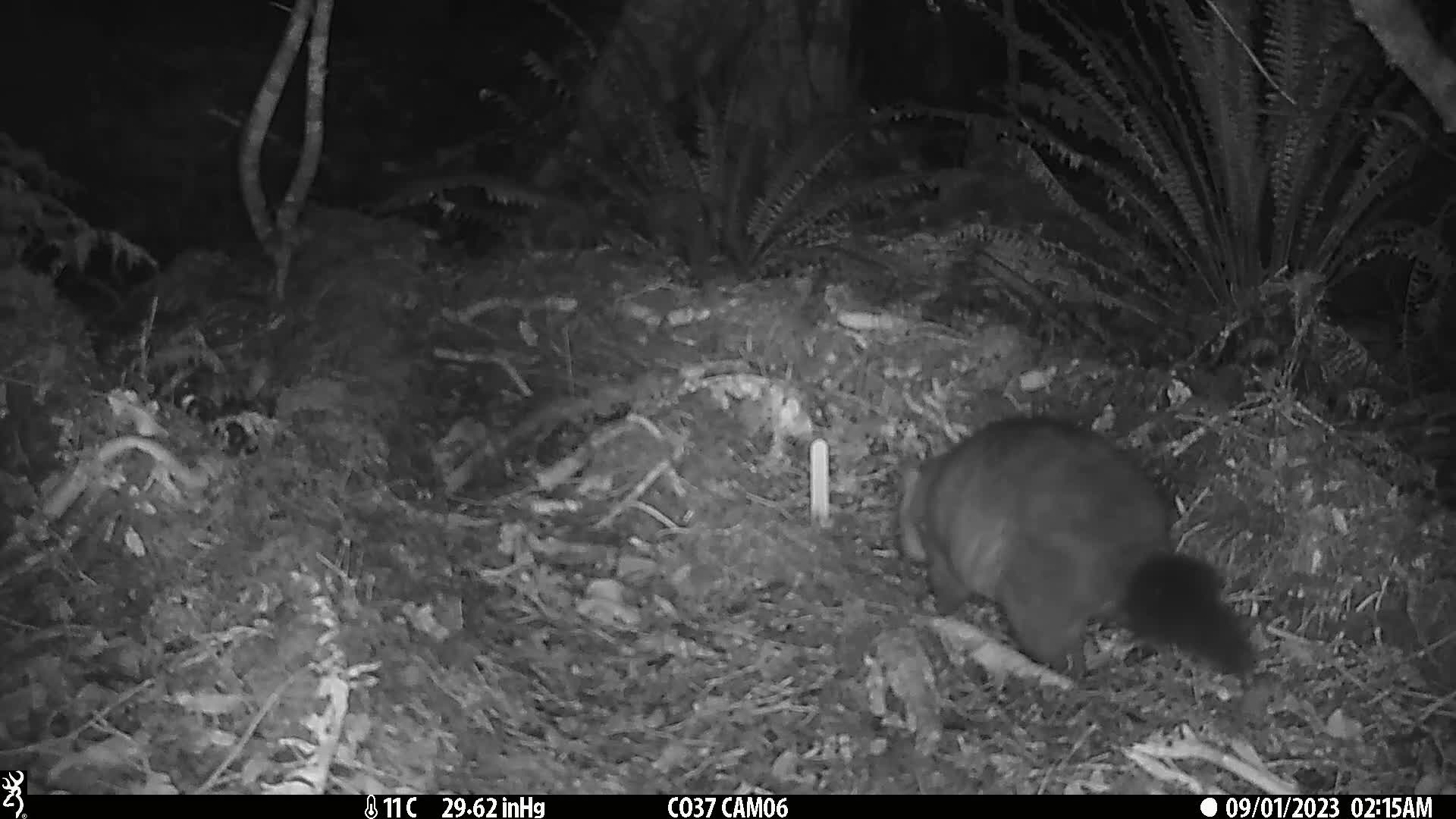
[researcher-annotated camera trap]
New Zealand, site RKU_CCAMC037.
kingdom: Animalia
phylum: Chordata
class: Mammalia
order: Diprotodontia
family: Phalangeridae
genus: Trichosurus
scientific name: Trichosurus vulpecula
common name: common brushtail possum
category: possum